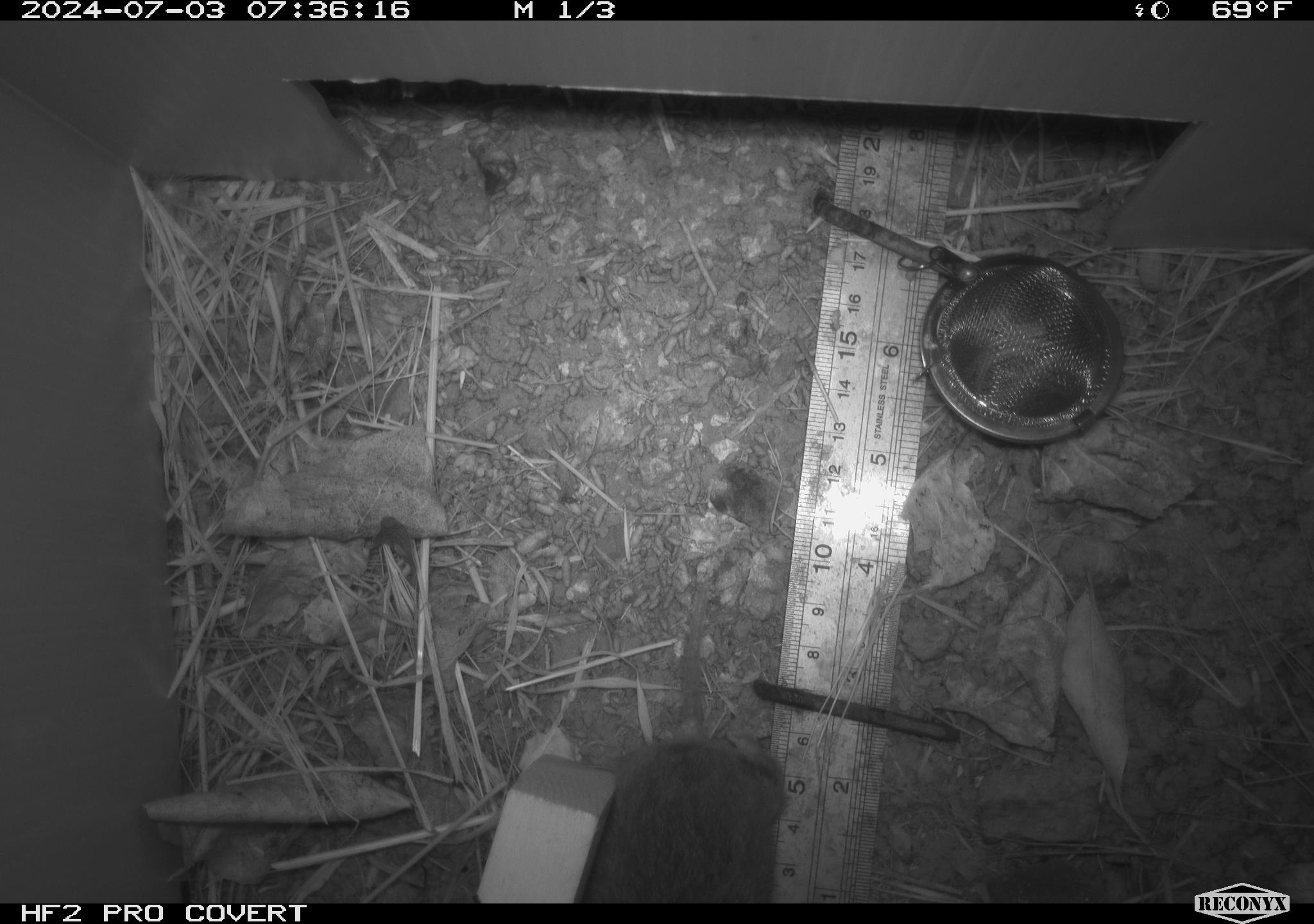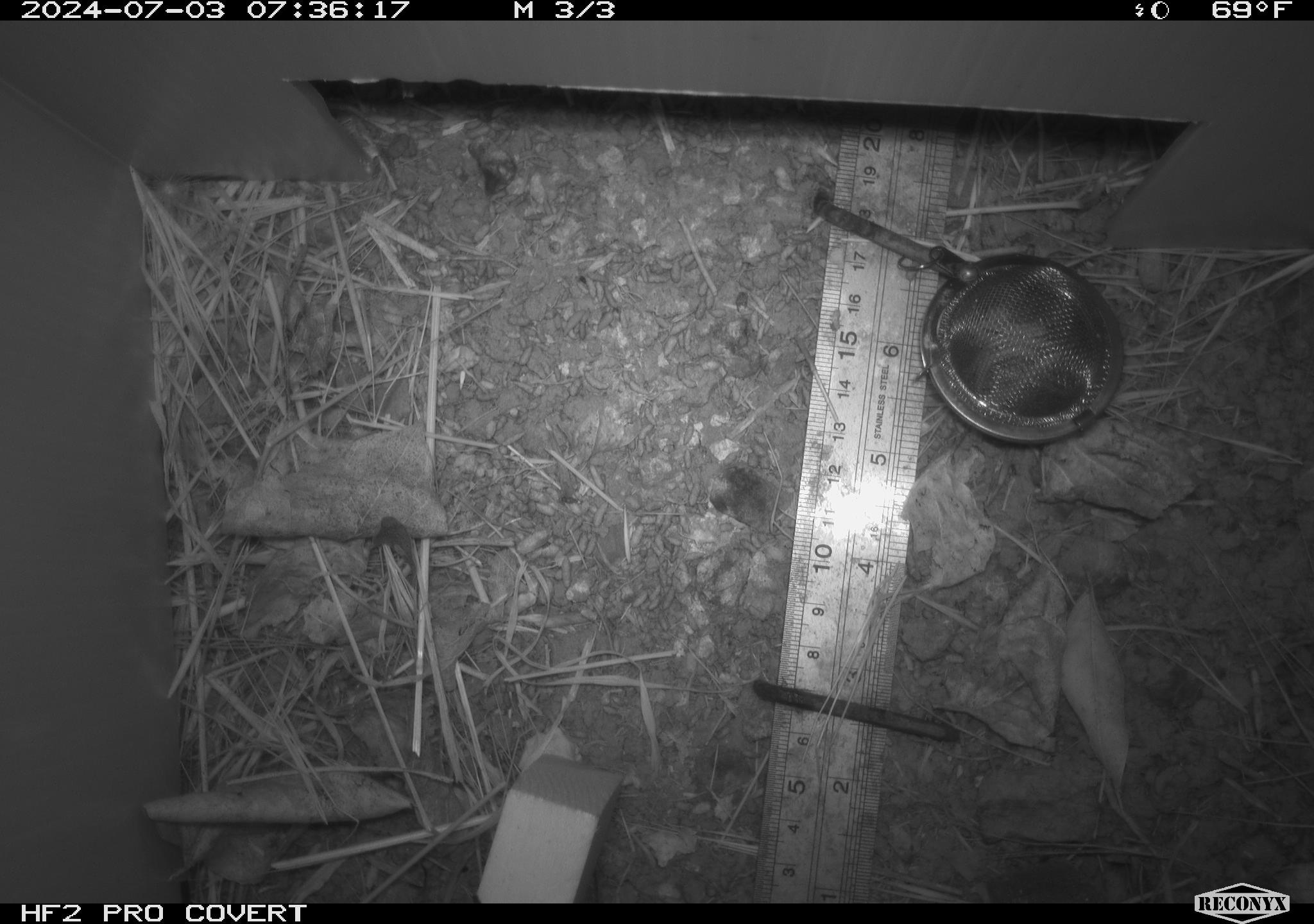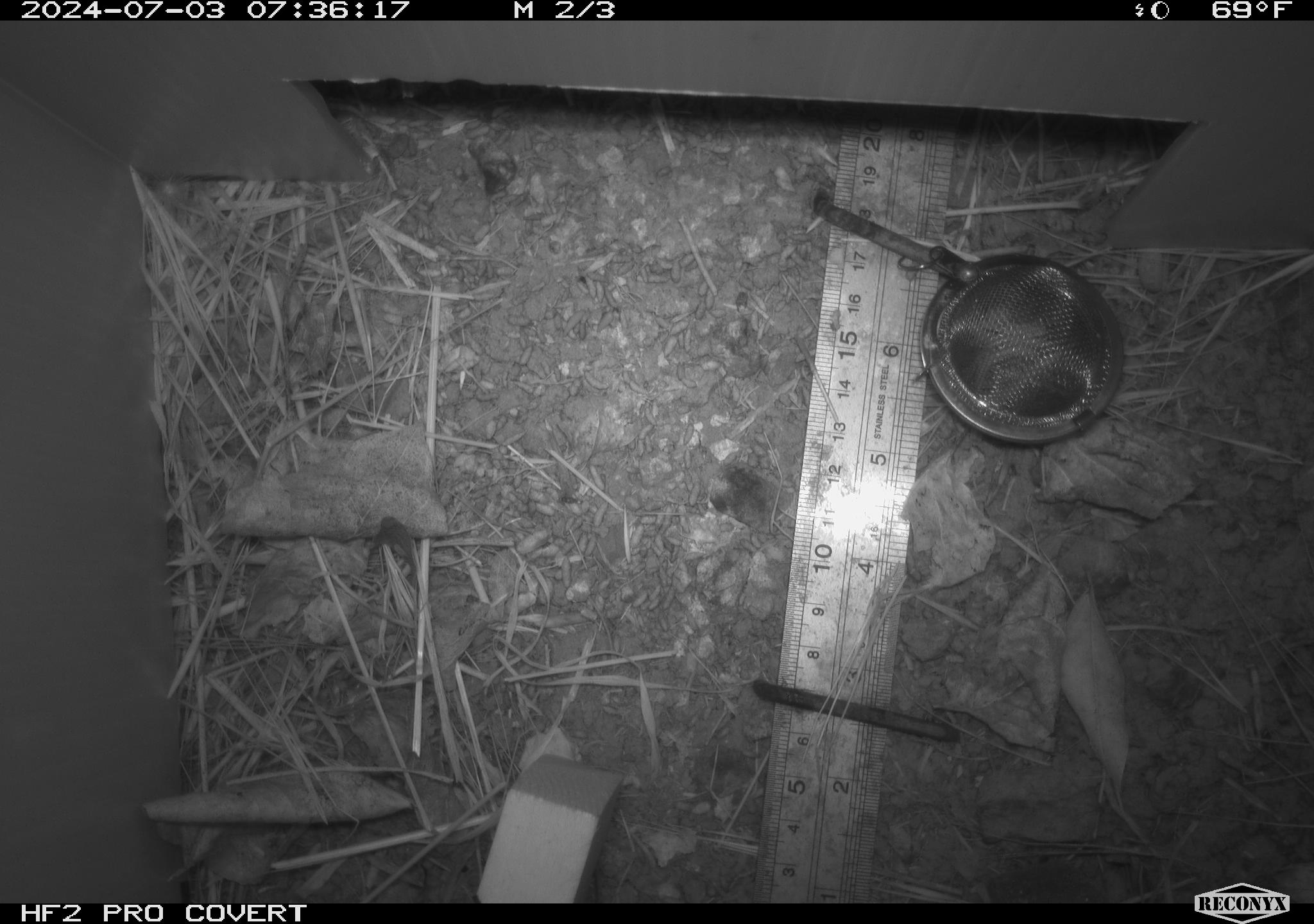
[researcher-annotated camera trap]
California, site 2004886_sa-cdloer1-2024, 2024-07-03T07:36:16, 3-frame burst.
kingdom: Animalia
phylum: Chordata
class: Mammalia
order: Rodentia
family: Cricetidae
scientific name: Arvicolinae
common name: voles, lemmings, and muskrats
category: arvicolinae subfamily